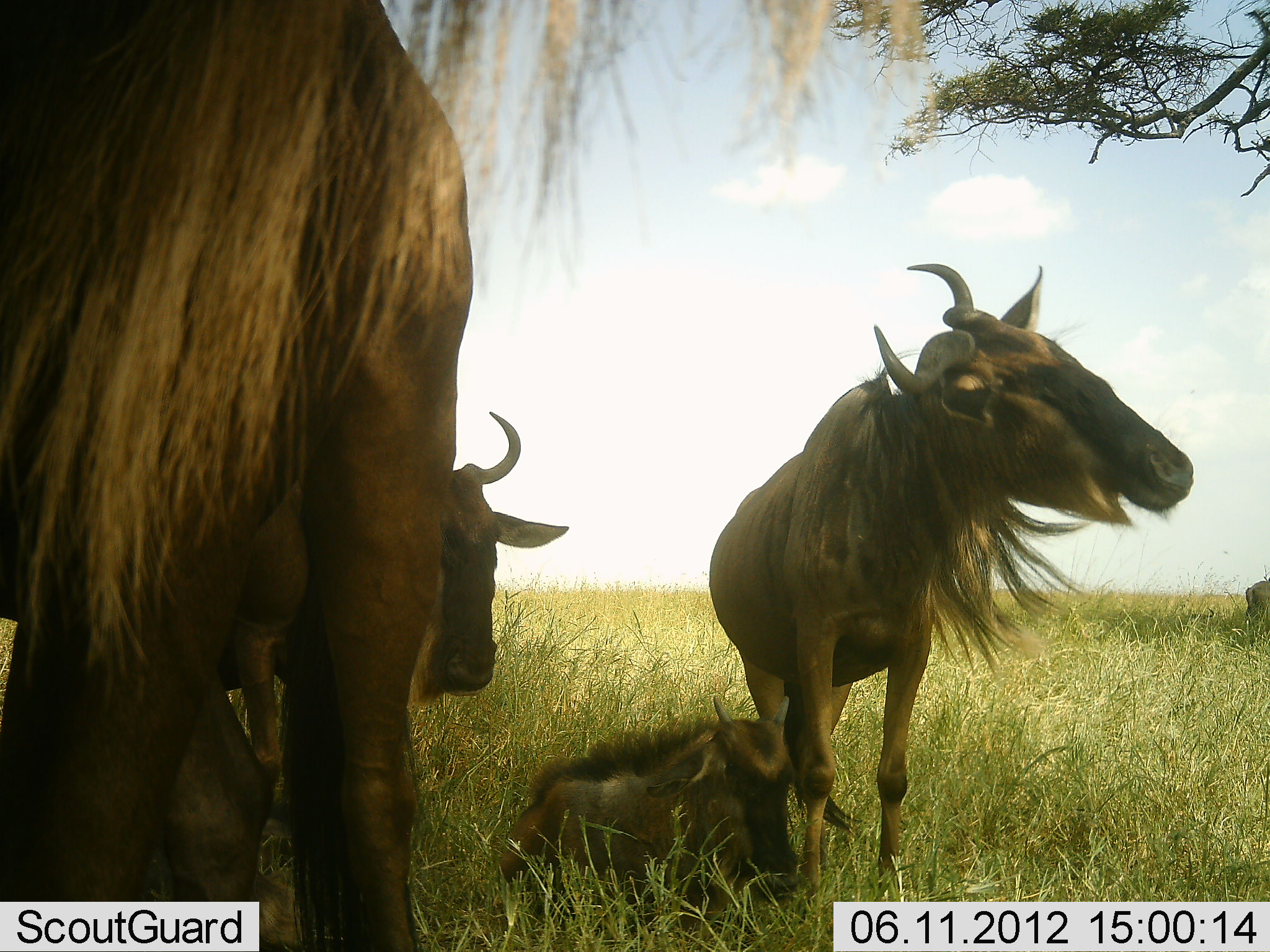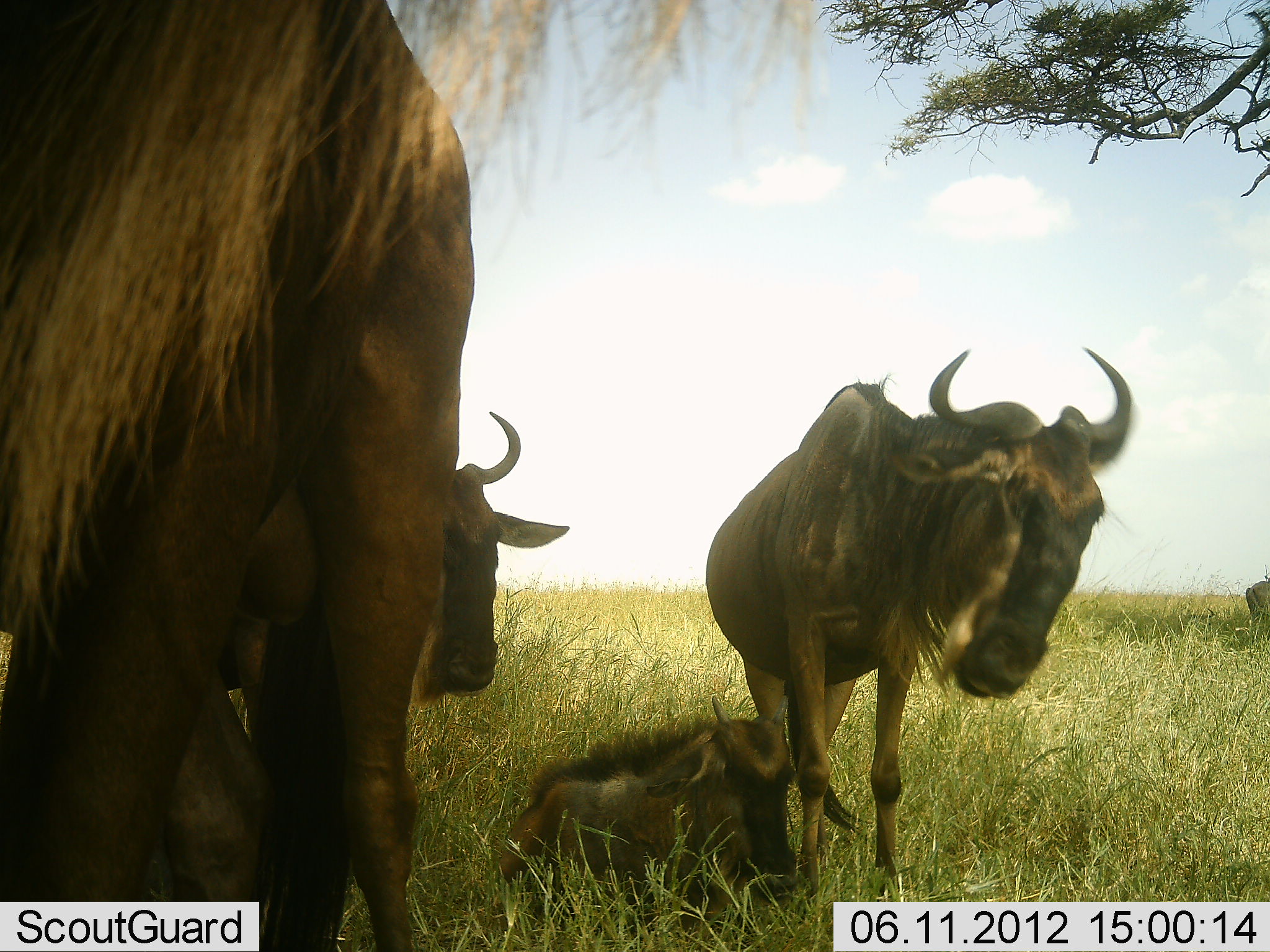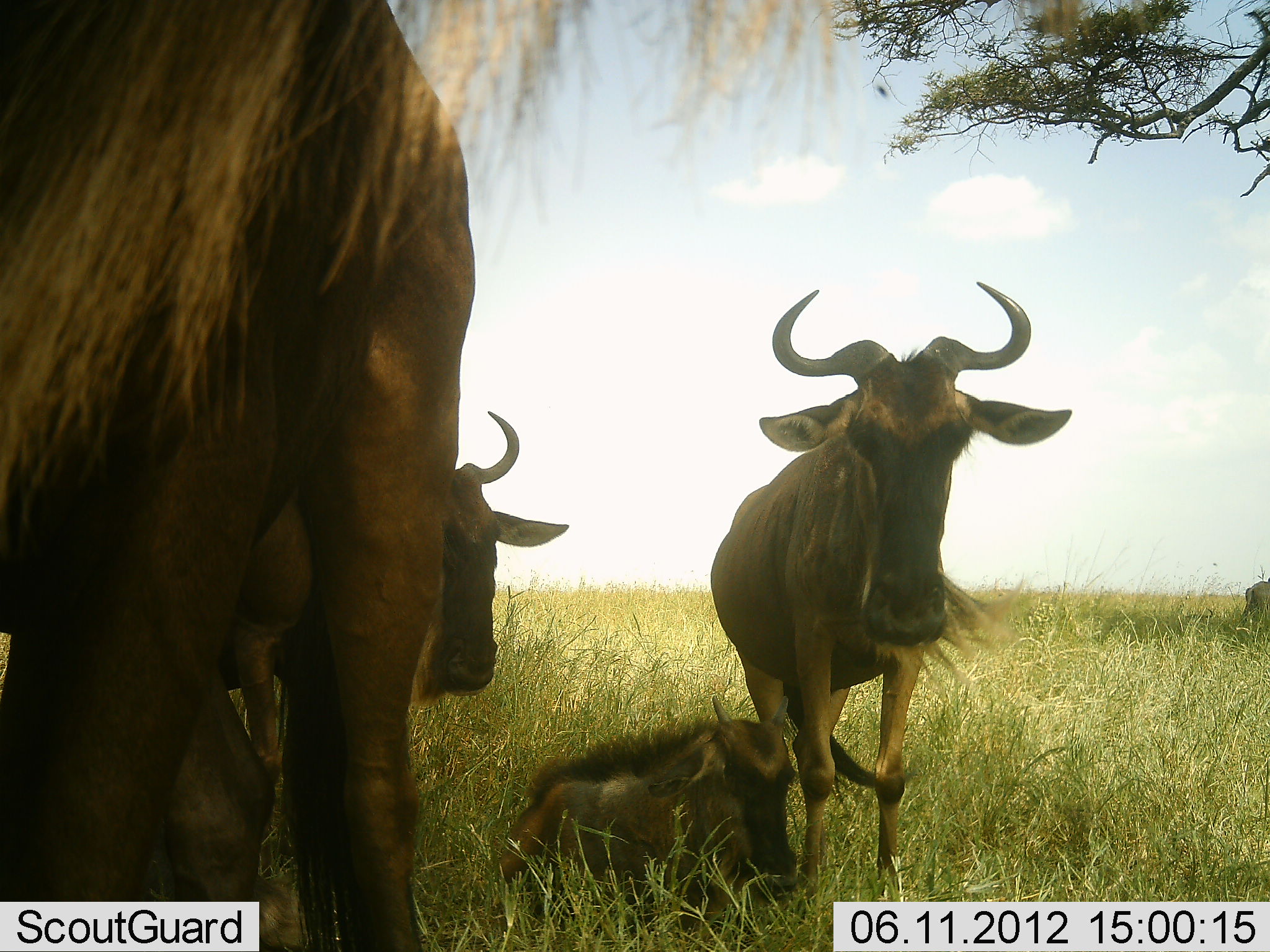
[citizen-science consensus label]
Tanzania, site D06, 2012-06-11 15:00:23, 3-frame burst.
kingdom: Animalia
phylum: Chordata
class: Mammalia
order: Artiodactyla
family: Bovidae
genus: Connochaetes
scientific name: Connochaetes taurinus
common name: blue wildebeest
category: wildebeest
Wildebeest (blue wildebeest) (Connochaetes taurinus), count 5. Behavior (volunteer vote fractions): standing 100%, resting 90%, moving 10%, interacting 10%. Young present (vote fraction): 90%. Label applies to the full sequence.